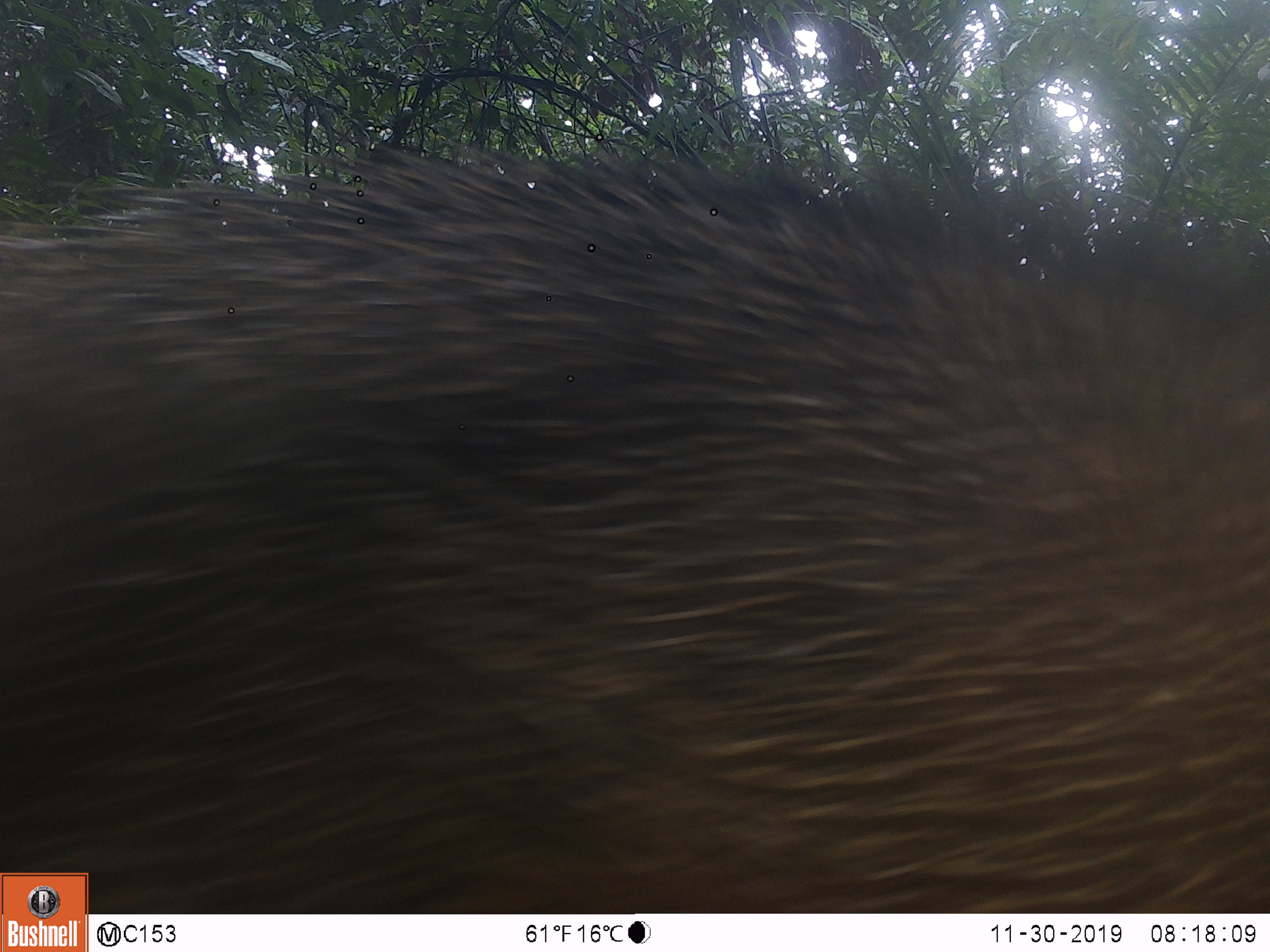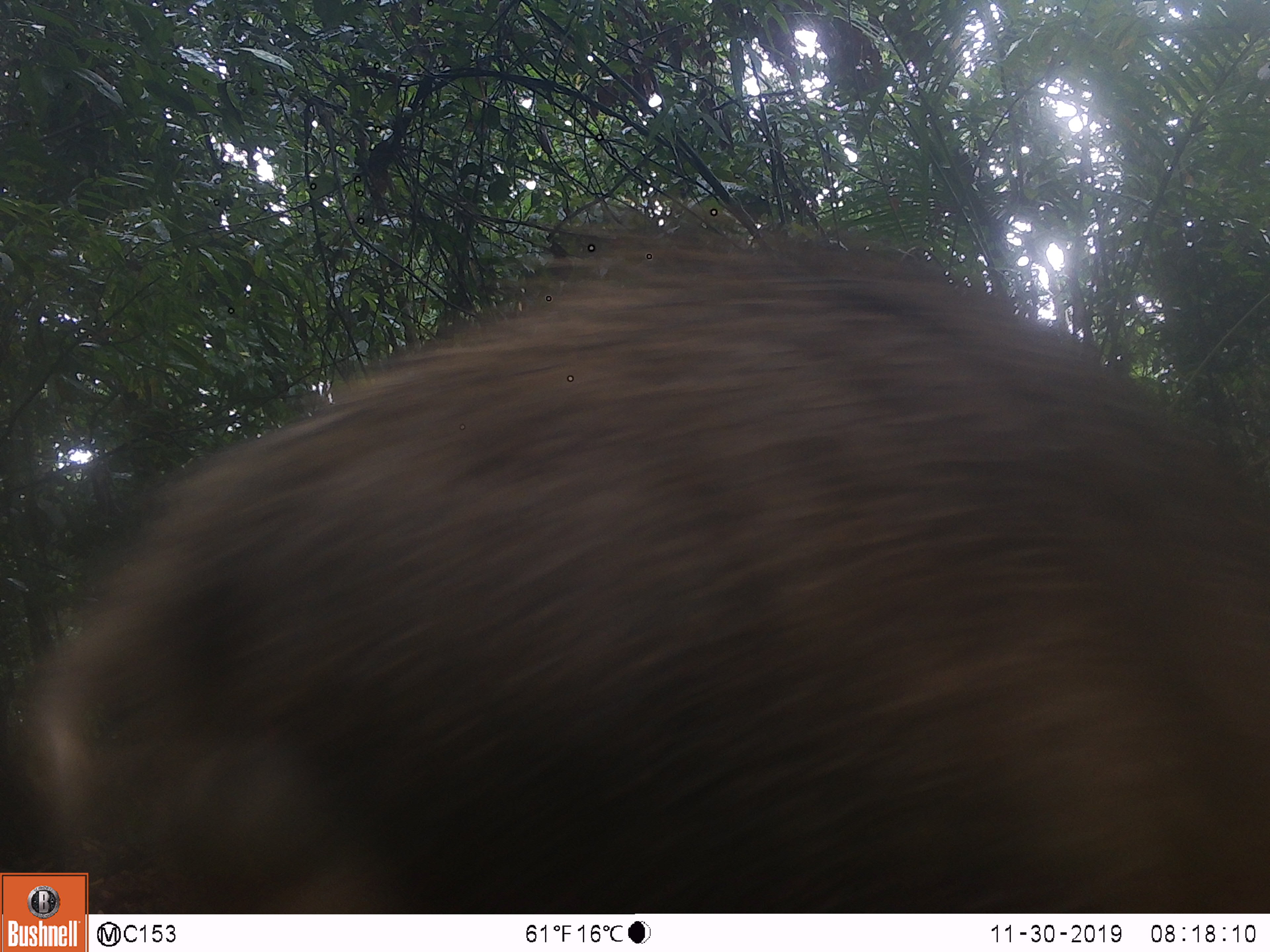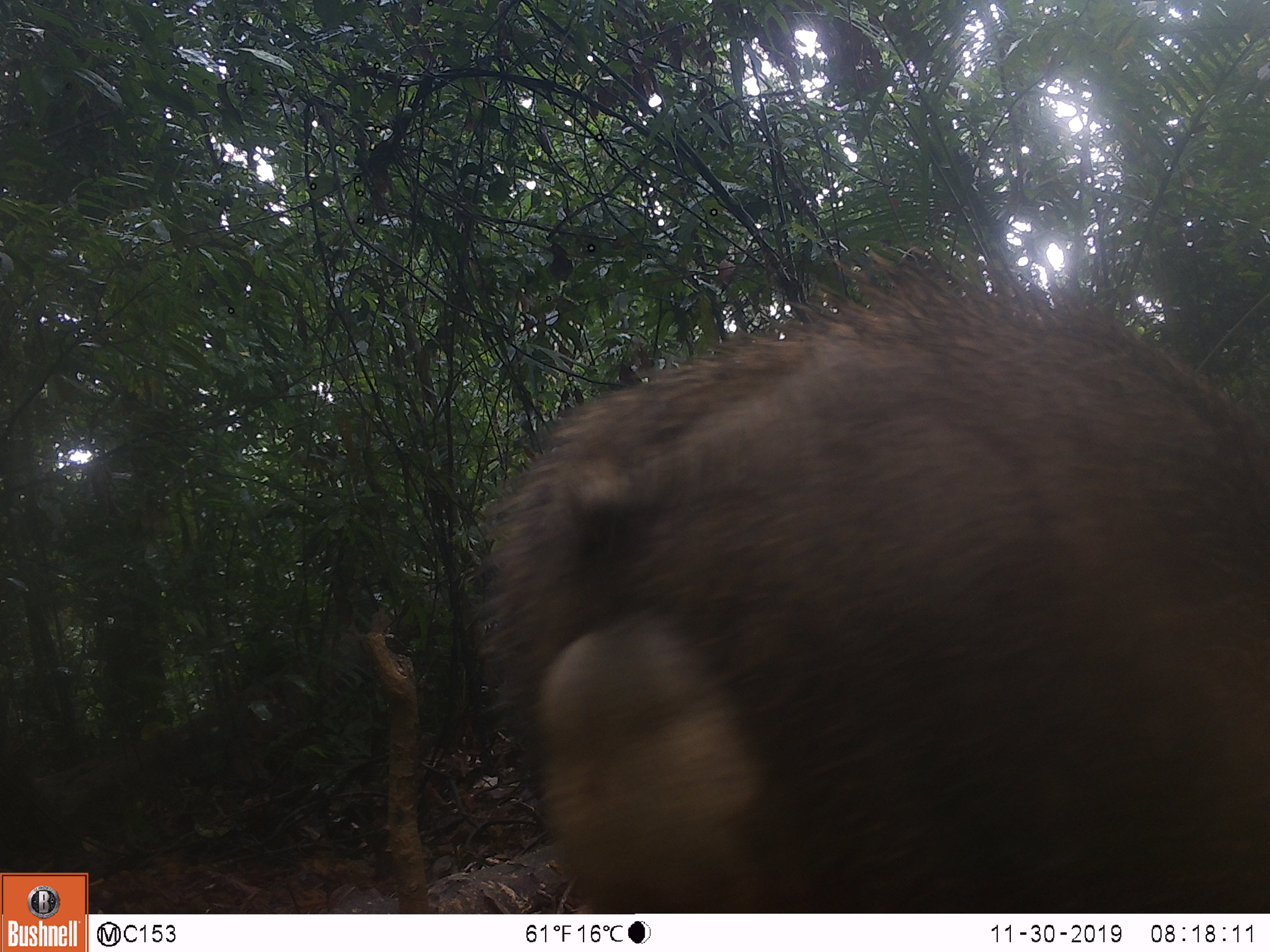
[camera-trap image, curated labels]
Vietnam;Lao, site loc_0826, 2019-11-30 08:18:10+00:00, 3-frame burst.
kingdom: Animalia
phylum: Chordata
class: Mammalia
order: Artiodactyla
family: Suidae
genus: Sus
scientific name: Sus scrofa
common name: eurasian wild pig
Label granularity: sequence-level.